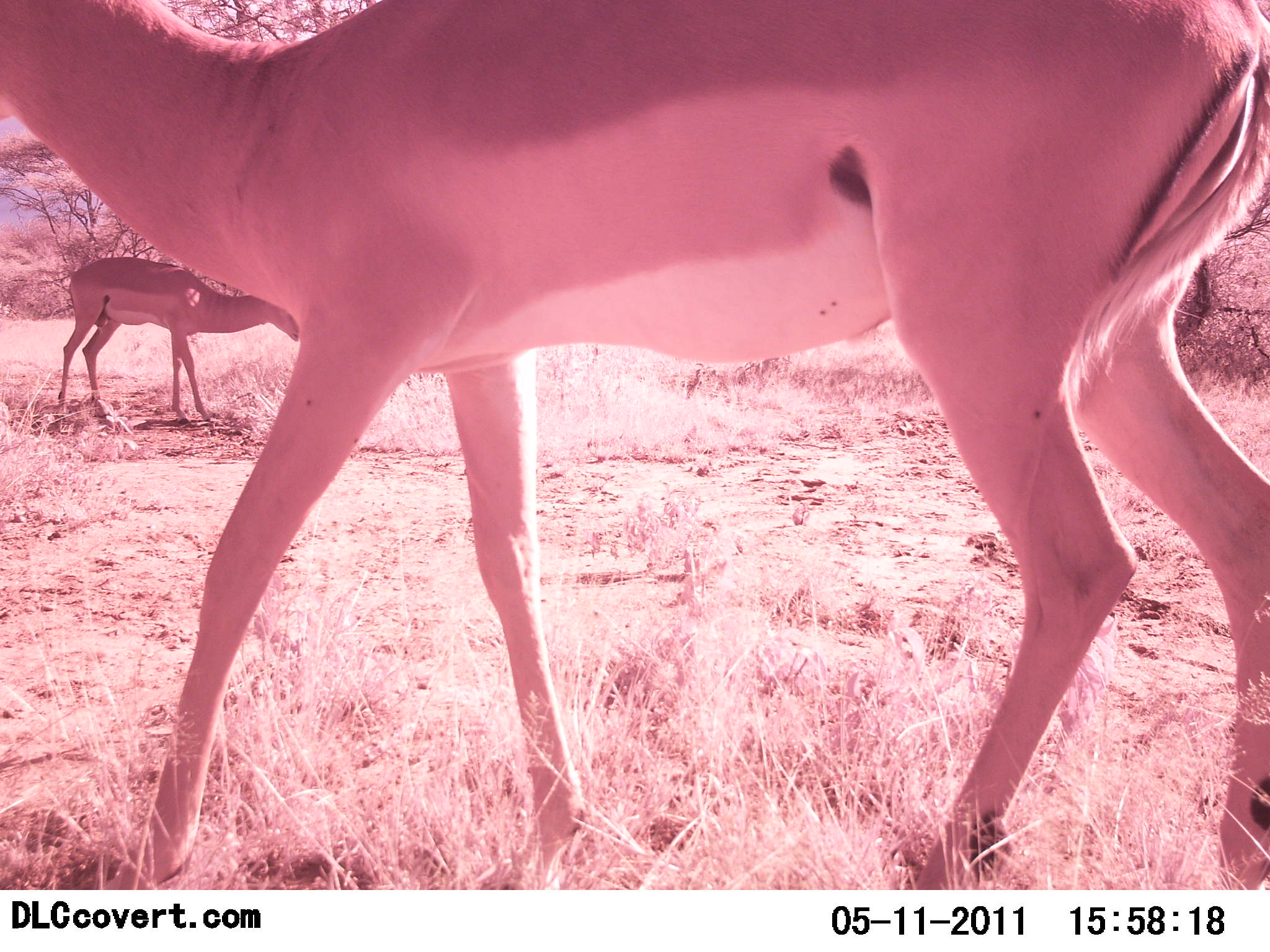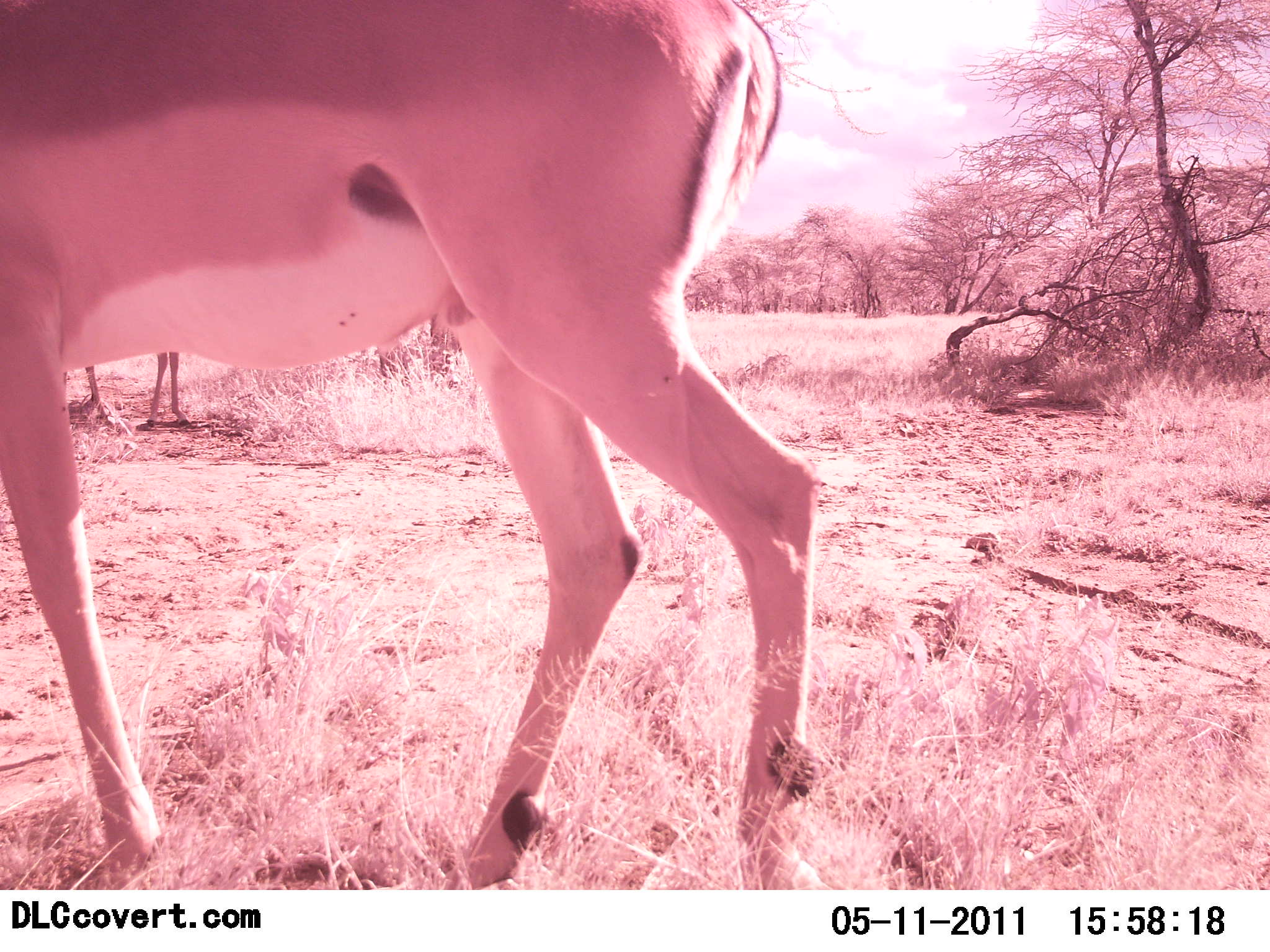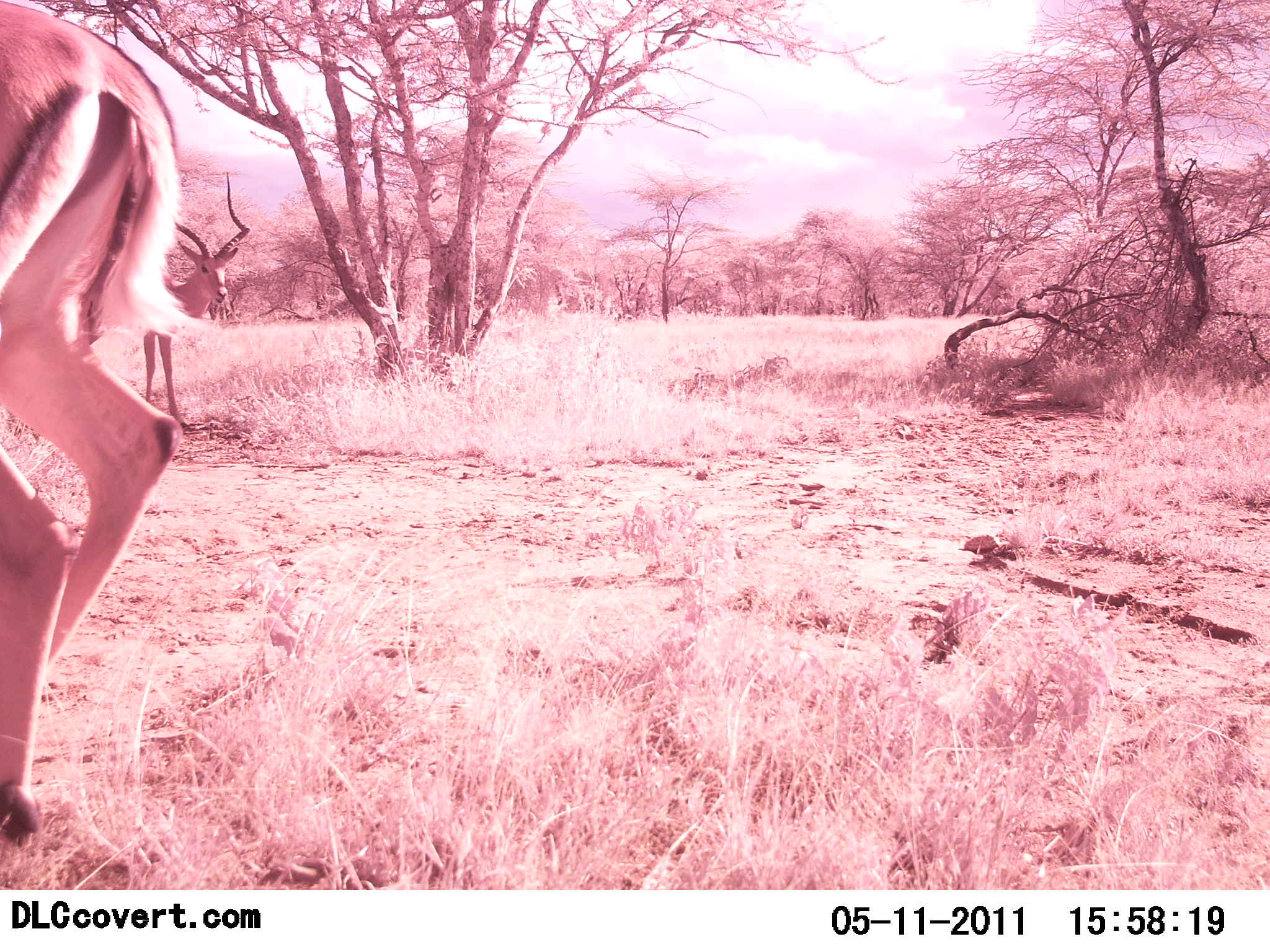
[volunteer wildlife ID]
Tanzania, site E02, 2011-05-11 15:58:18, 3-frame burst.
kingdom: Animalia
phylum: Chordata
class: Mammalia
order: Artiodactyla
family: Bovidae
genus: Aepyceros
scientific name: Aepyceros melampus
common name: impala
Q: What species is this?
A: Impala (Aepyceros melampus).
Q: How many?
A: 2.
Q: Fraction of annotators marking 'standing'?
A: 20%.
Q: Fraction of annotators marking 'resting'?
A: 0%.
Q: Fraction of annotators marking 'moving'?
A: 80%.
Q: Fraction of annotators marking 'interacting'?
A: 0%.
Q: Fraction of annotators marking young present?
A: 0%.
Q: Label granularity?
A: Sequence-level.